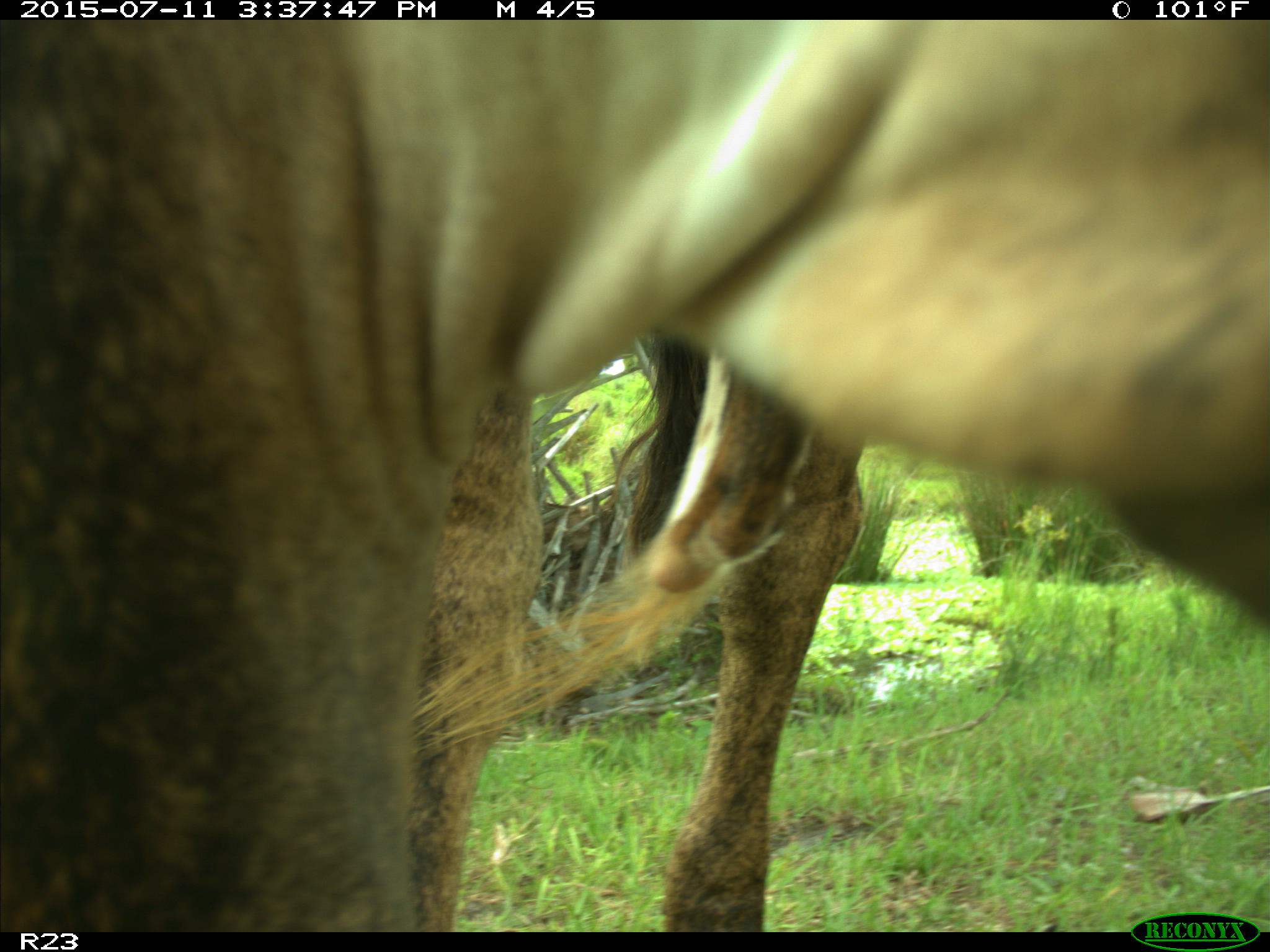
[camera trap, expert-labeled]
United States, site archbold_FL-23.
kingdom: Animalia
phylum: Chordata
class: Mammalia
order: Artiodactyla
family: Bovidae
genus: Bos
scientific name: Bos taurus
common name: domestic cow